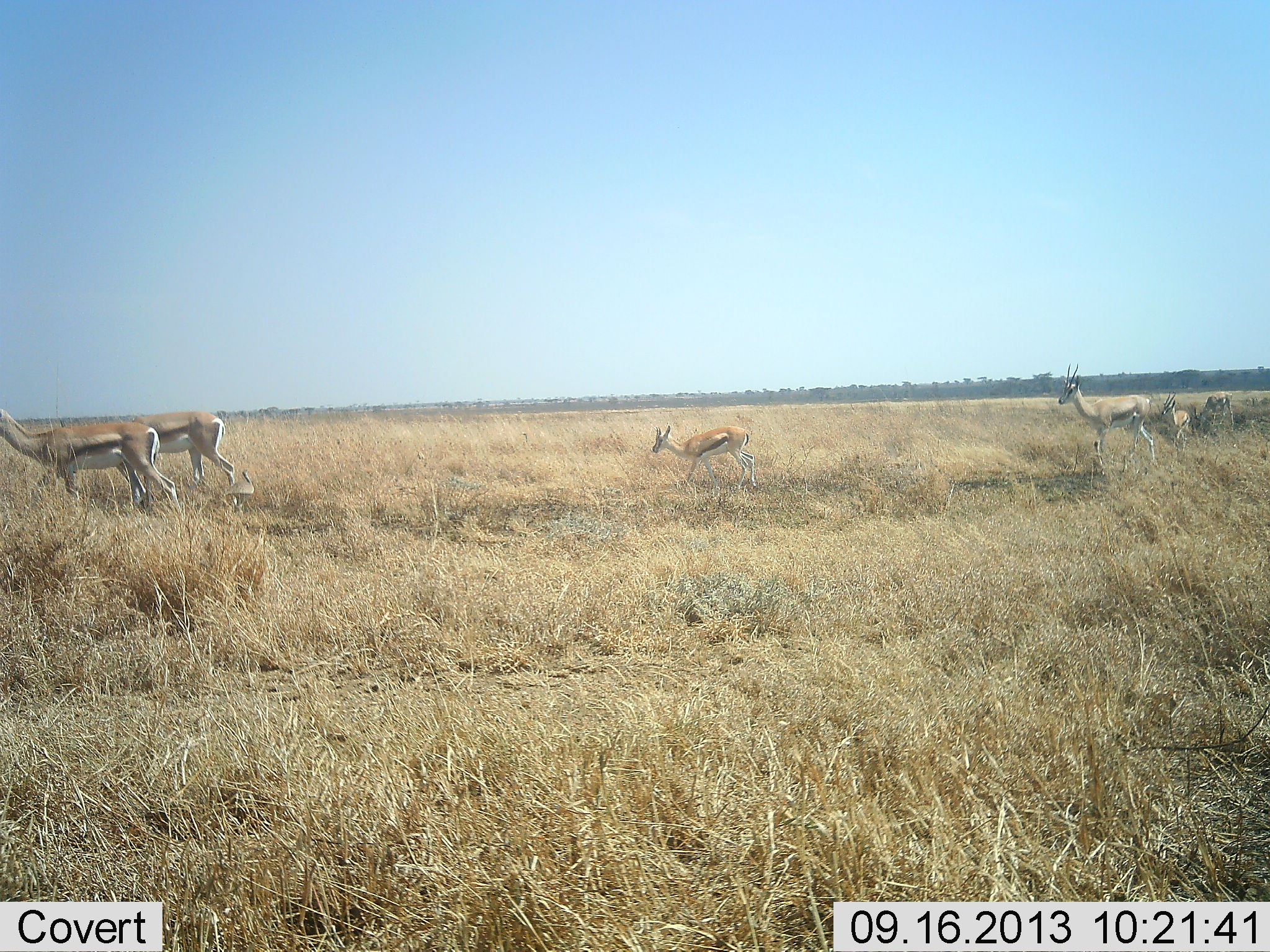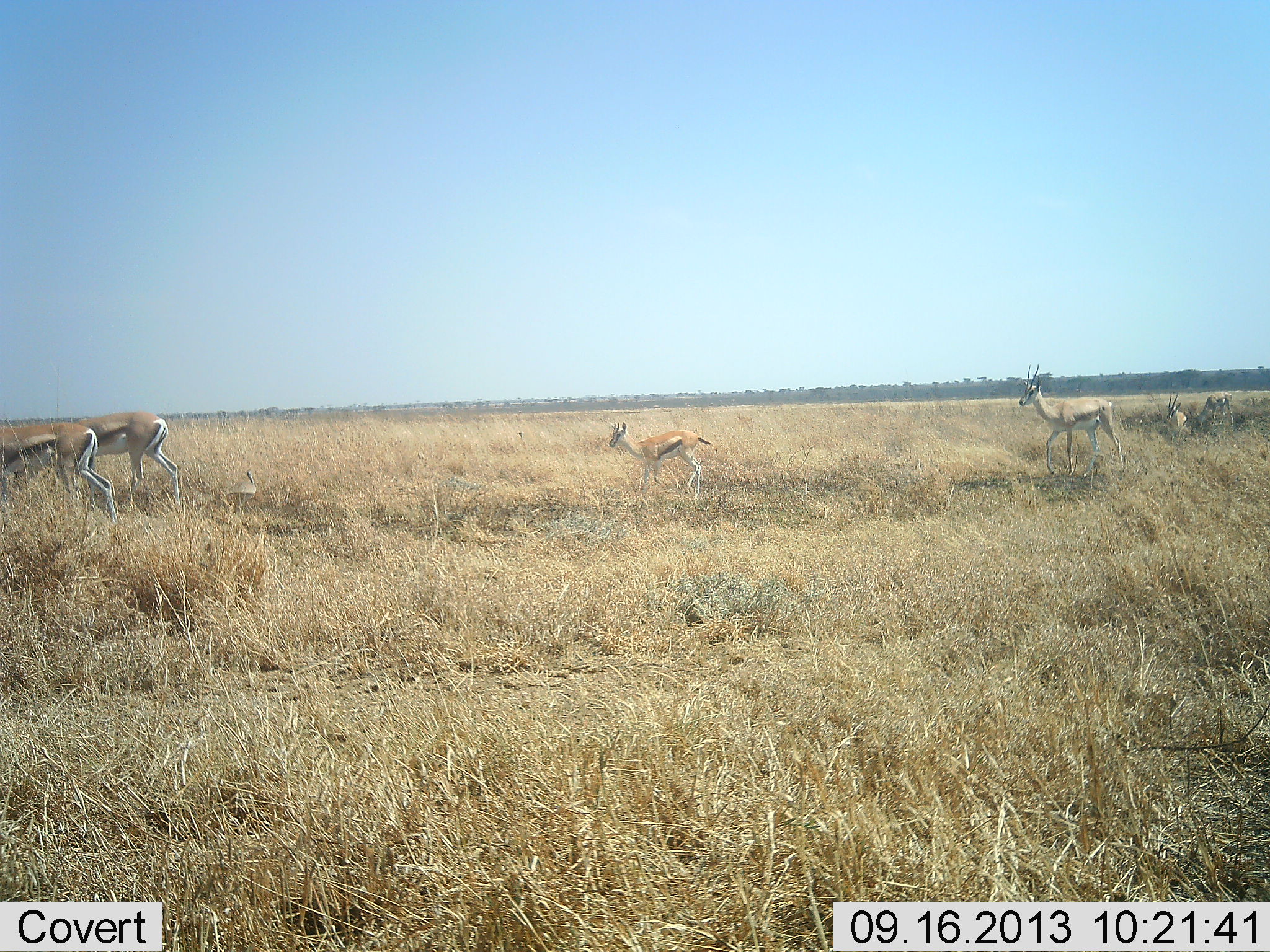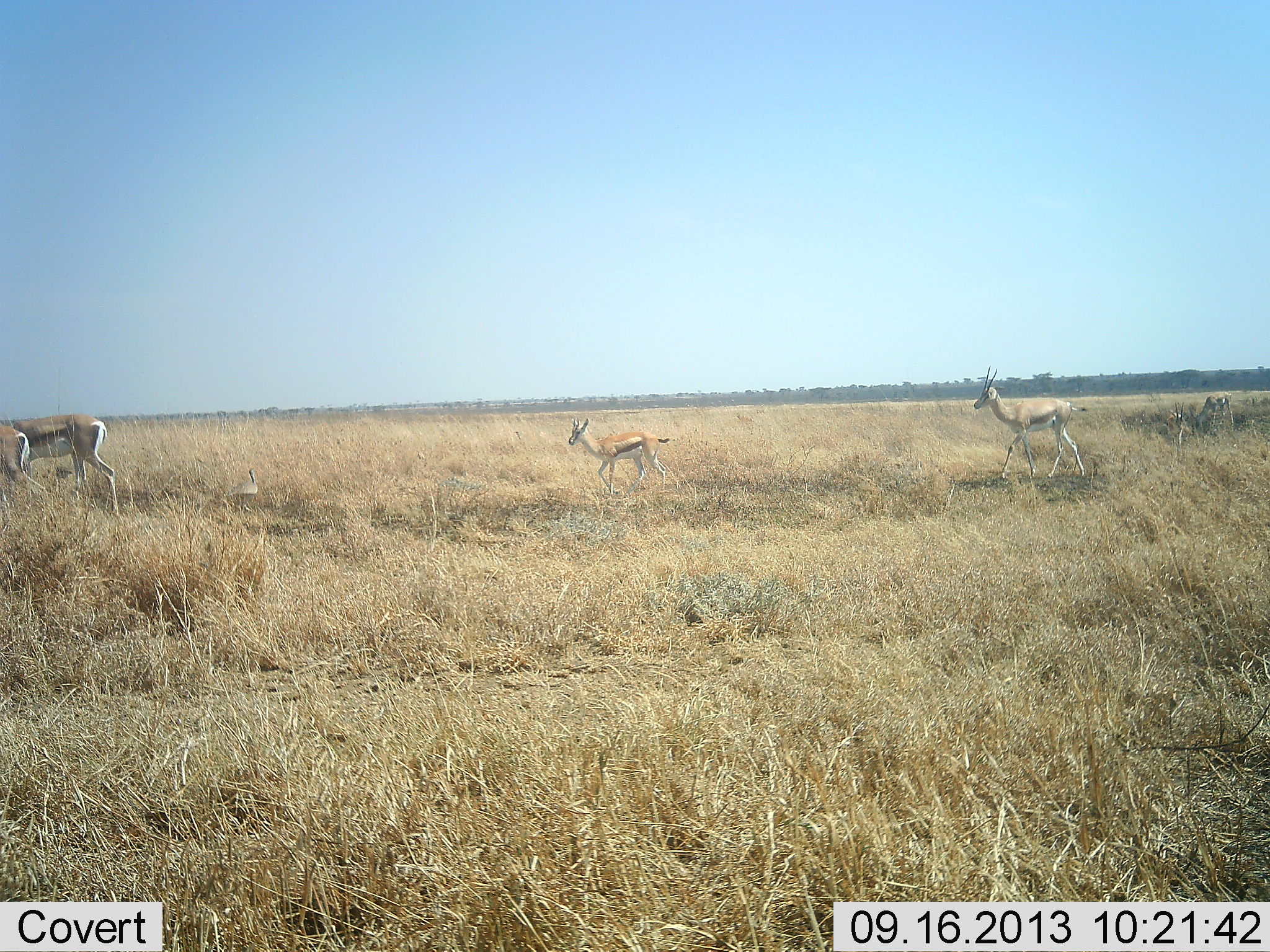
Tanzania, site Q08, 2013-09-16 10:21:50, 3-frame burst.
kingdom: Animalia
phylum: Chordata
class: Mammalia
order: Artiodactyla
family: Bovidae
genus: Eudorcas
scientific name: Eudorcas thomsonii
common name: thomson's gazelle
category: gazellethomsons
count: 5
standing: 11%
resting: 0%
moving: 94%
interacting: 0%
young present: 28%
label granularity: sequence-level